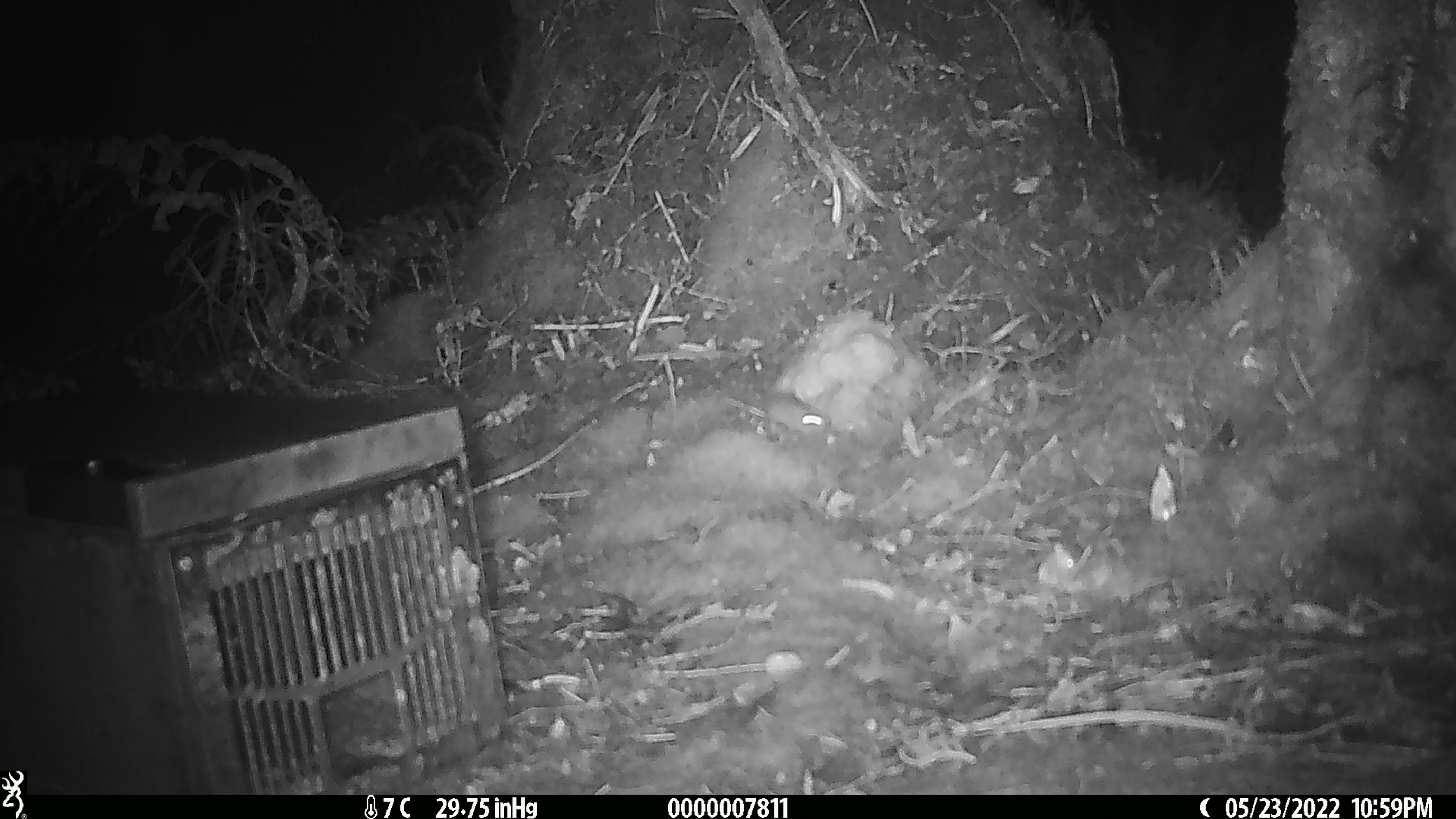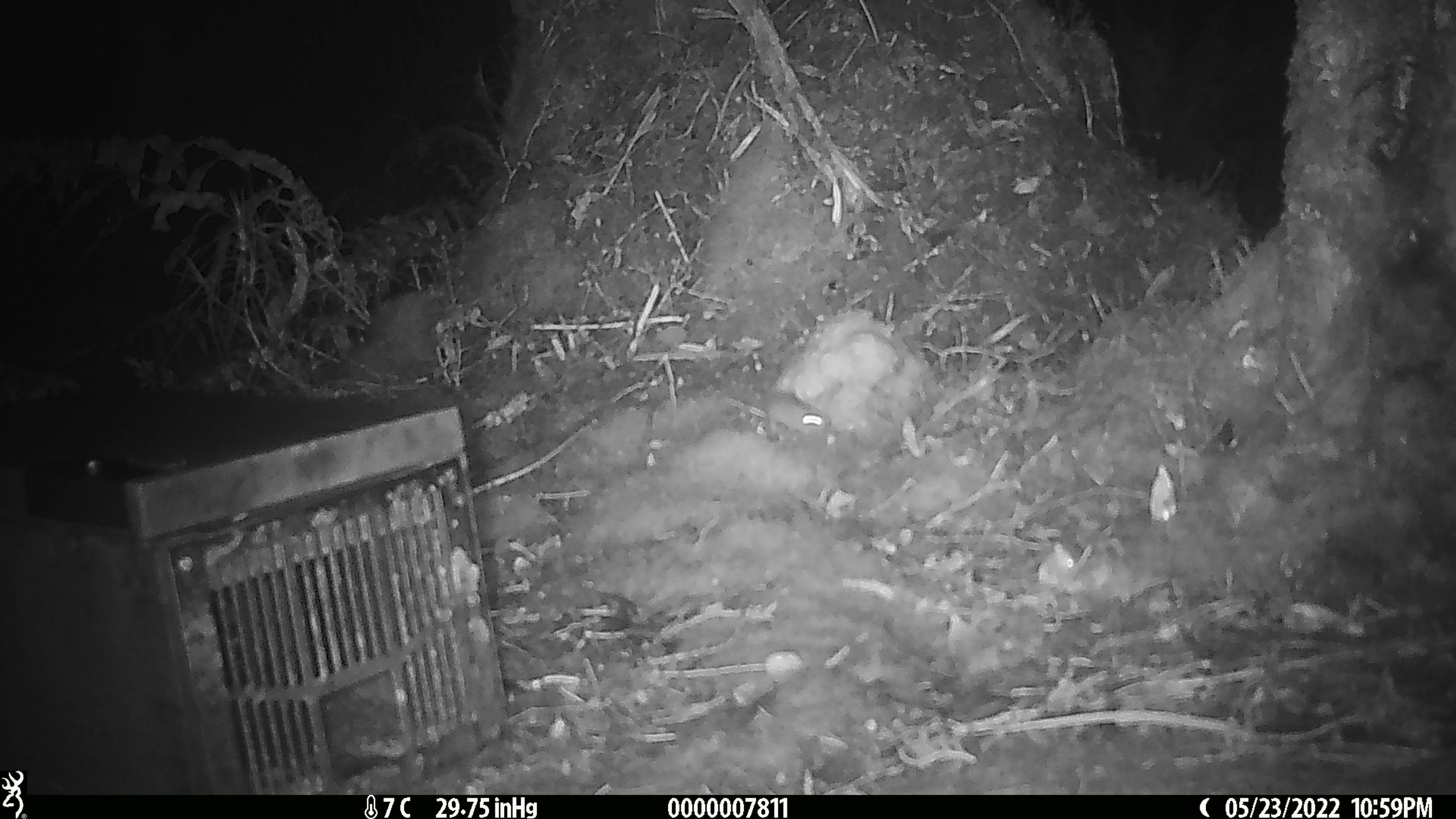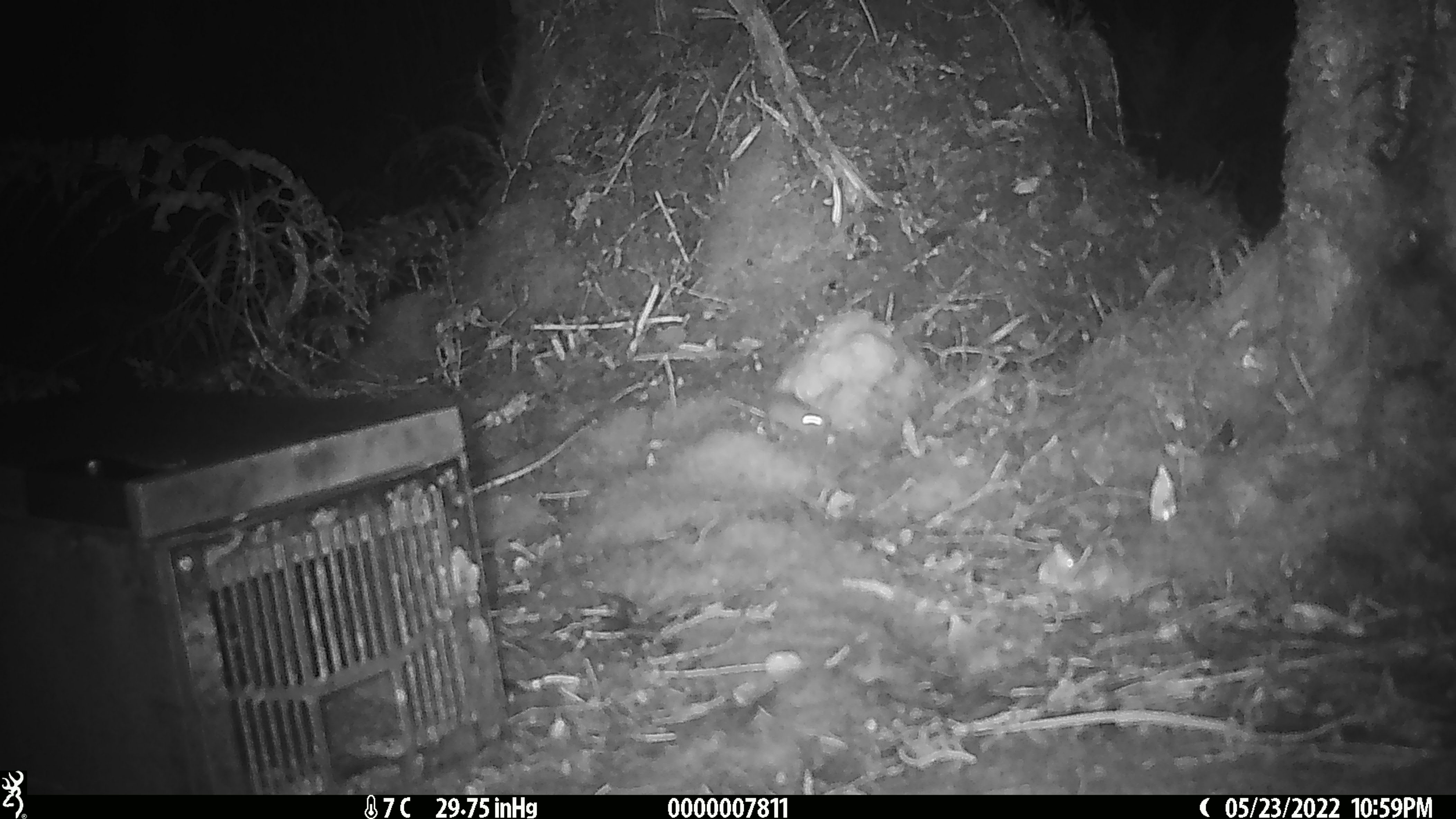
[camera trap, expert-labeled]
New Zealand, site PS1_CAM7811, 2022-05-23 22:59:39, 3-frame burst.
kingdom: Animalia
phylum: Chordata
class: Mammalia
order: Rodentia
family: Muridae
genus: Mus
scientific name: Mus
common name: mouse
Mouse (Mus).